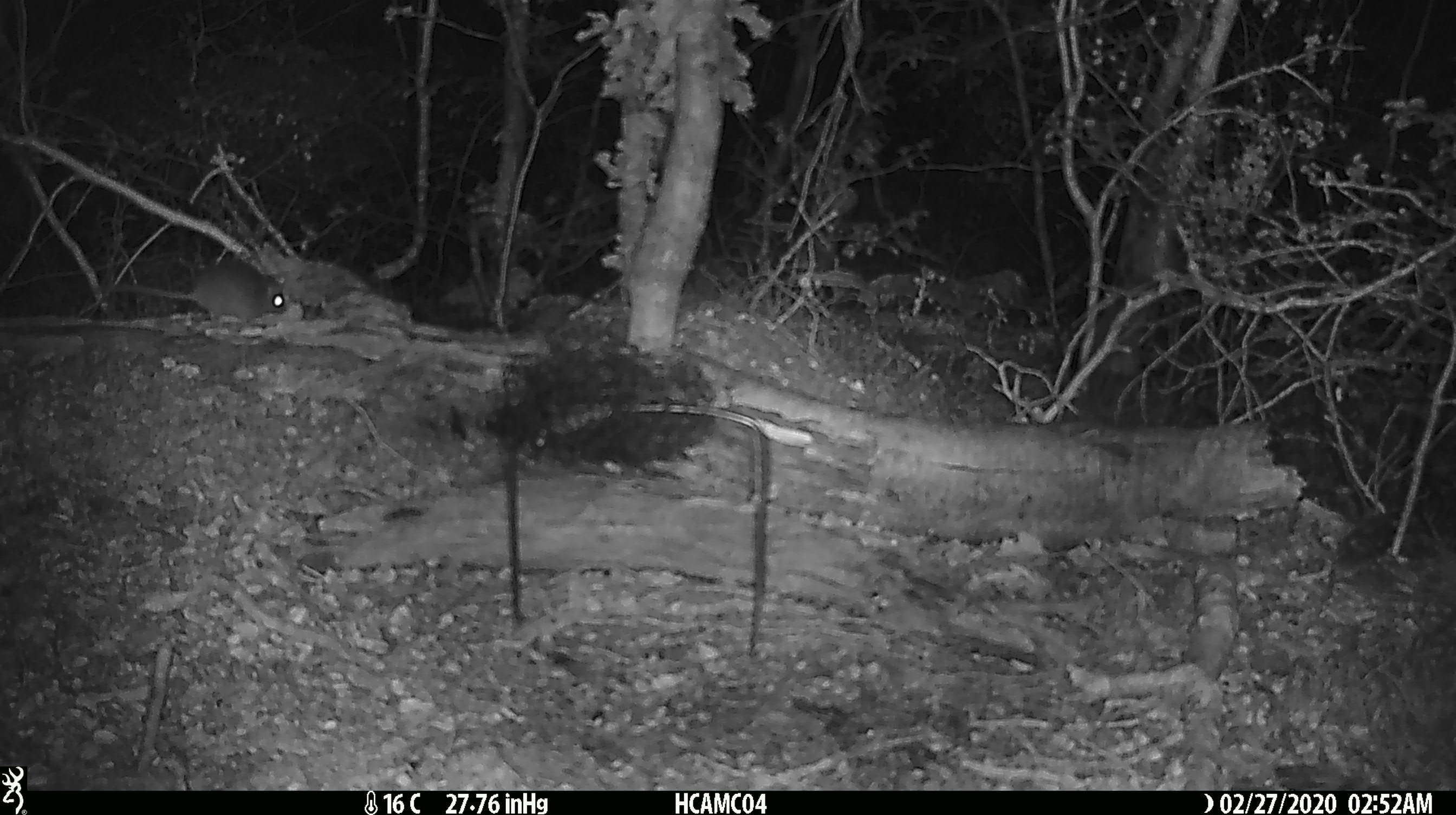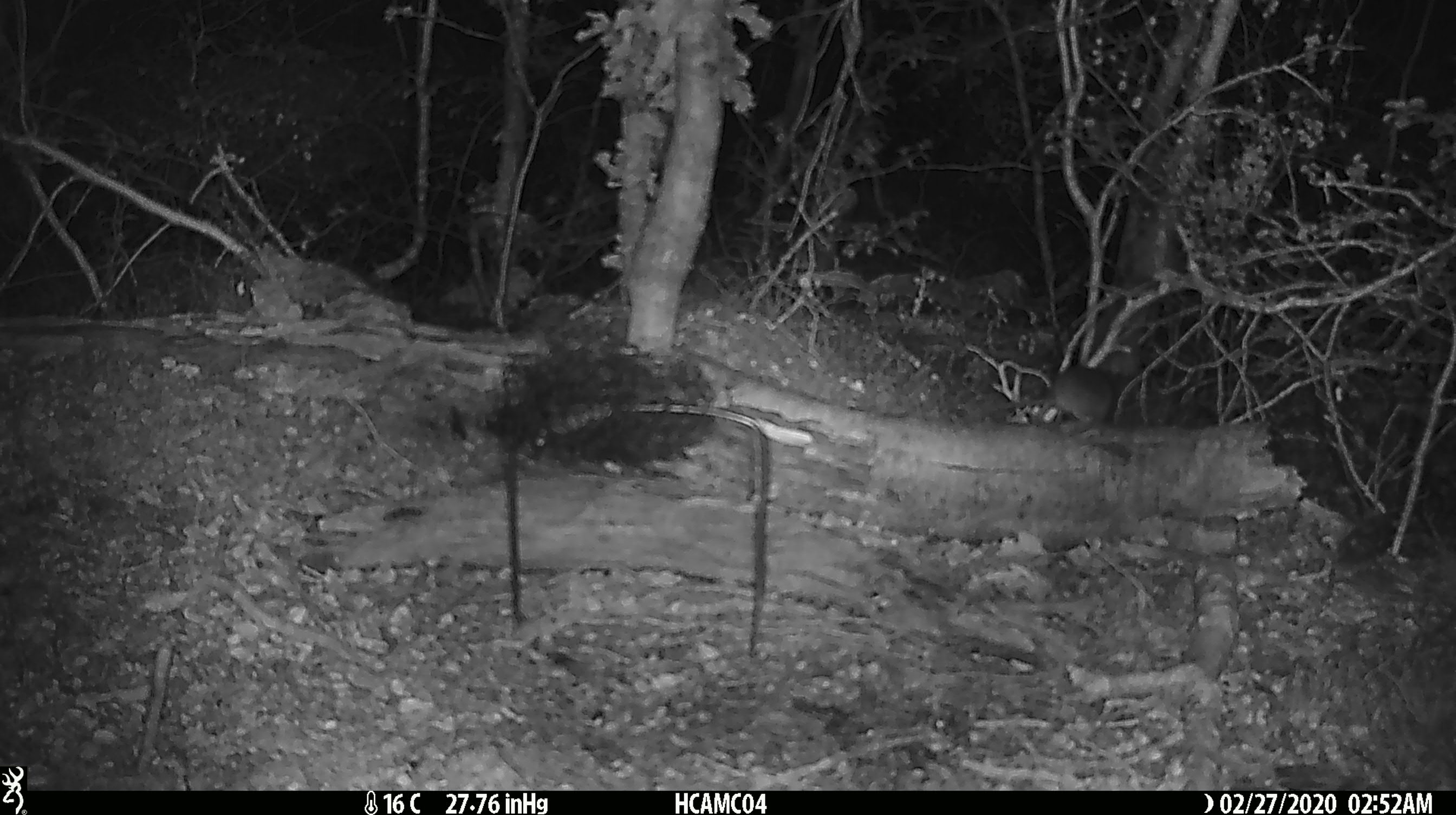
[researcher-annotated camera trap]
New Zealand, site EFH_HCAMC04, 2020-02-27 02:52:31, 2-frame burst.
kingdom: Animalia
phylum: Chordata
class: Mammalia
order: Rodentia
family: Muridae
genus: Mus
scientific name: Mus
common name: mouse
Mouse (Mus).